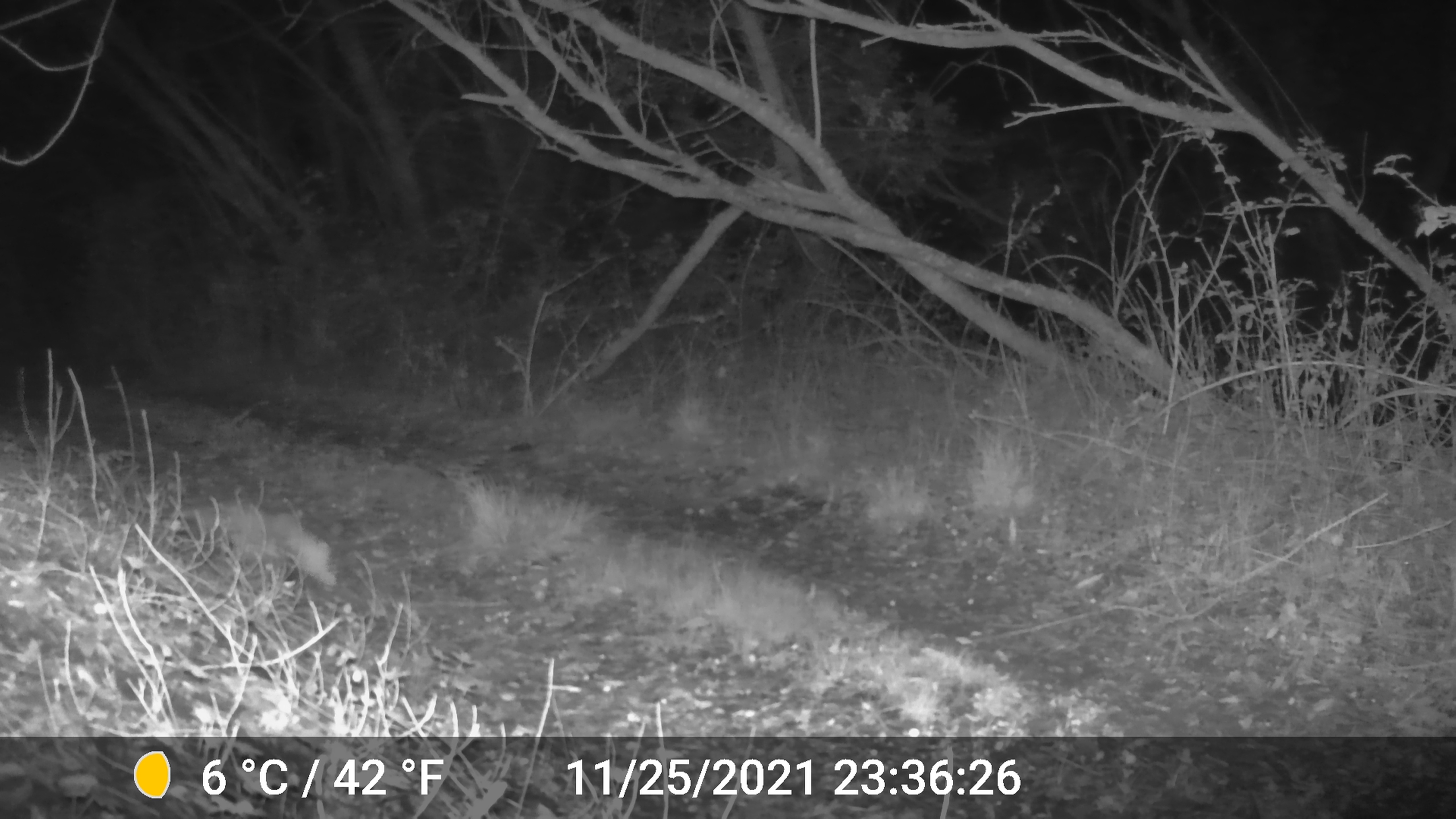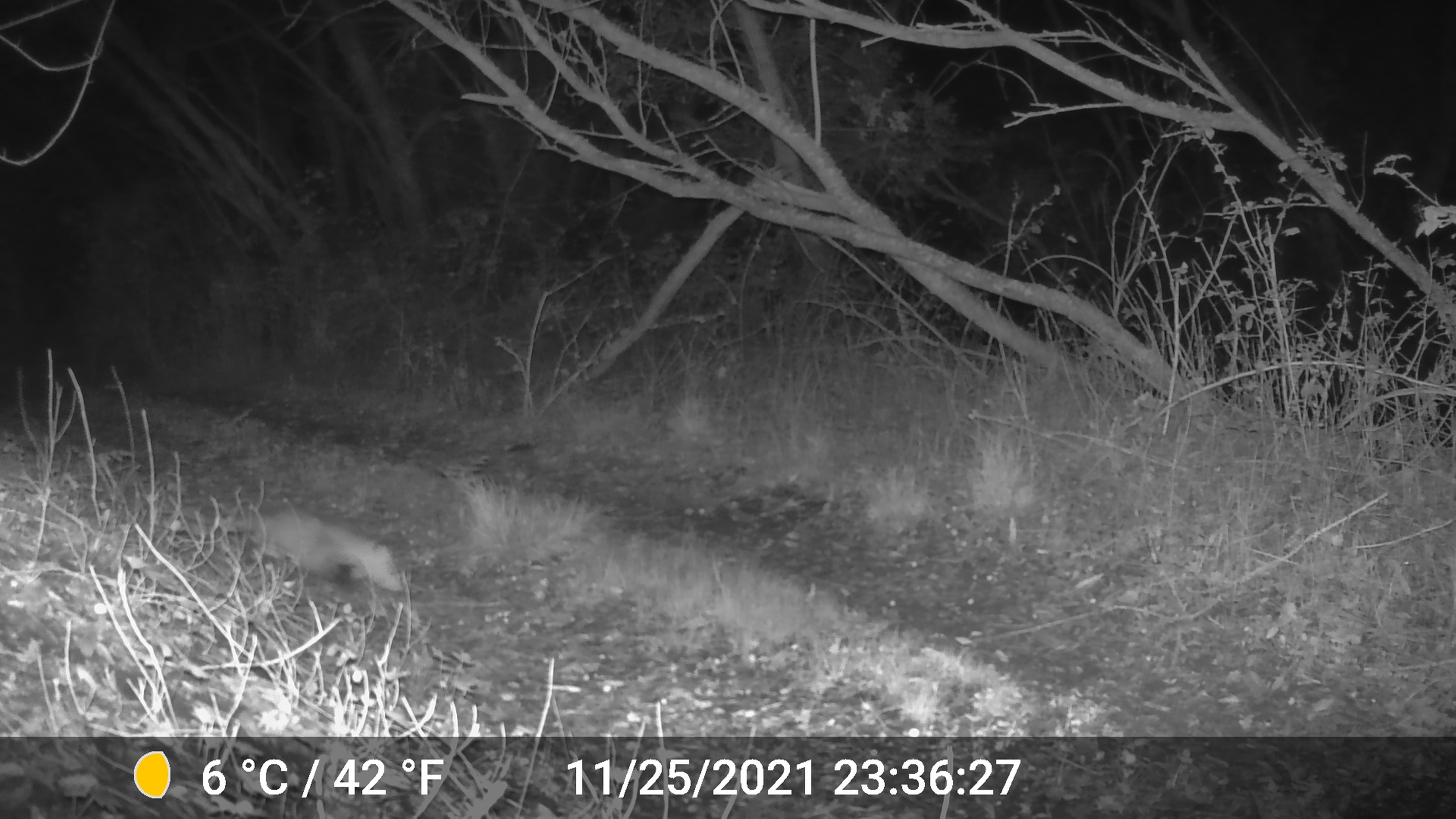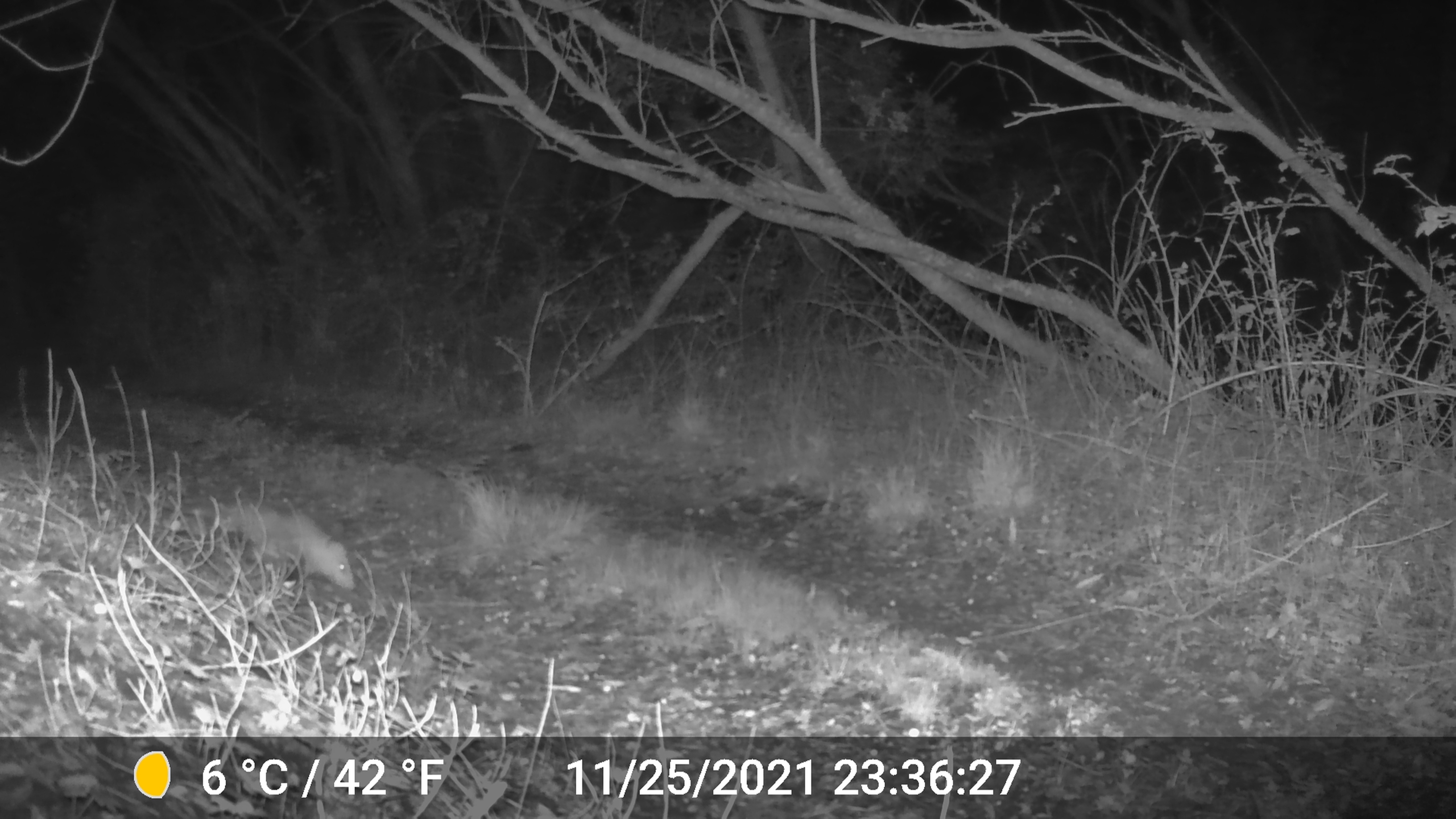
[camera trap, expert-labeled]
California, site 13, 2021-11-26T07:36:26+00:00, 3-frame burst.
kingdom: Animalia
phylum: Chordata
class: Mammalia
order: Didelphimorphia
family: Didelphidae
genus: Didelphis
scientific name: Didelphis virginiana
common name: virginia opossum